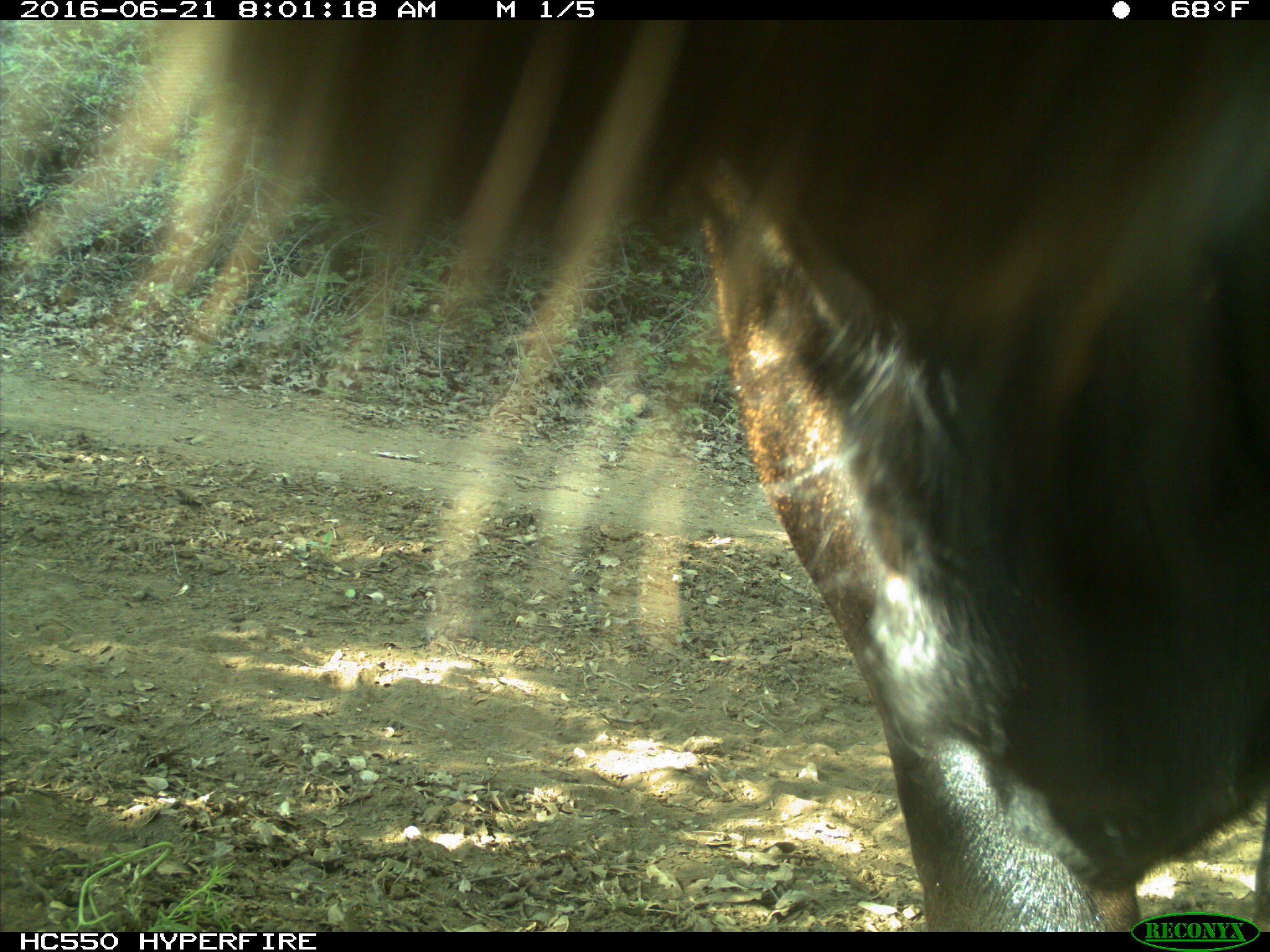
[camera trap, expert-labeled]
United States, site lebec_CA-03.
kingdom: Animalia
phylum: Chordata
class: Mammalia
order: Artiodactyla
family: Bovidae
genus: Bos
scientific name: Bos taurus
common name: domestic cow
Bos taurus (domestic cow).